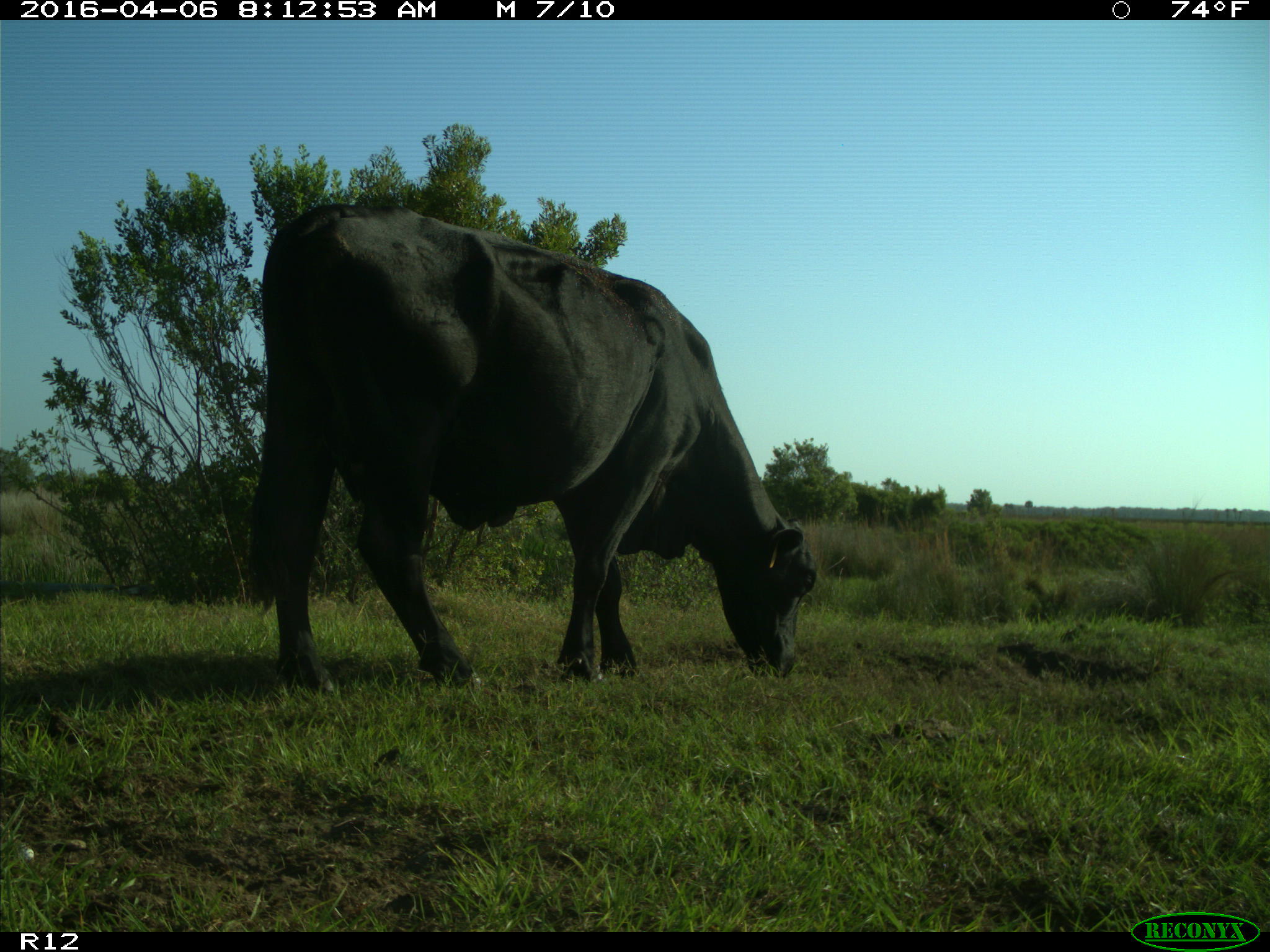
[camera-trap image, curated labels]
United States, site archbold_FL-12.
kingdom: Animalia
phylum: Chordata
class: Mammalia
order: Artiodactyla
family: Bovidae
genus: Bos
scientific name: Bos taurus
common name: domestic cow